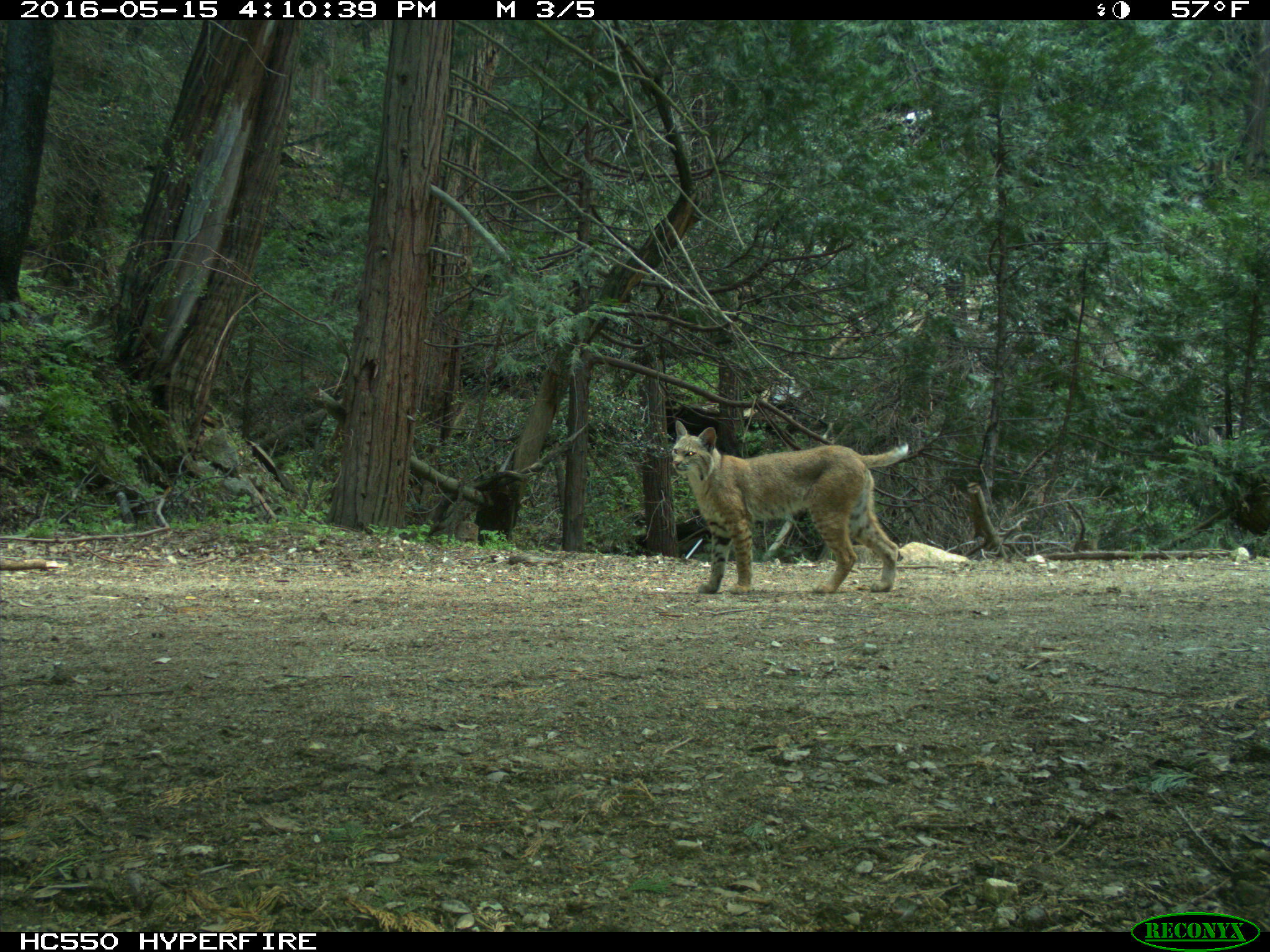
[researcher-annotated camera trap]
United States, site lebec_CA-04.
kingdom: Animalia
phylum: Chordata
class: Mammalia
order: Carnivora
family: Felidae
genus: Lynx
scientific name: Lynx rufus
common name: bobcat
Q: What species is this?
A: Lynx rufus (bobcat).